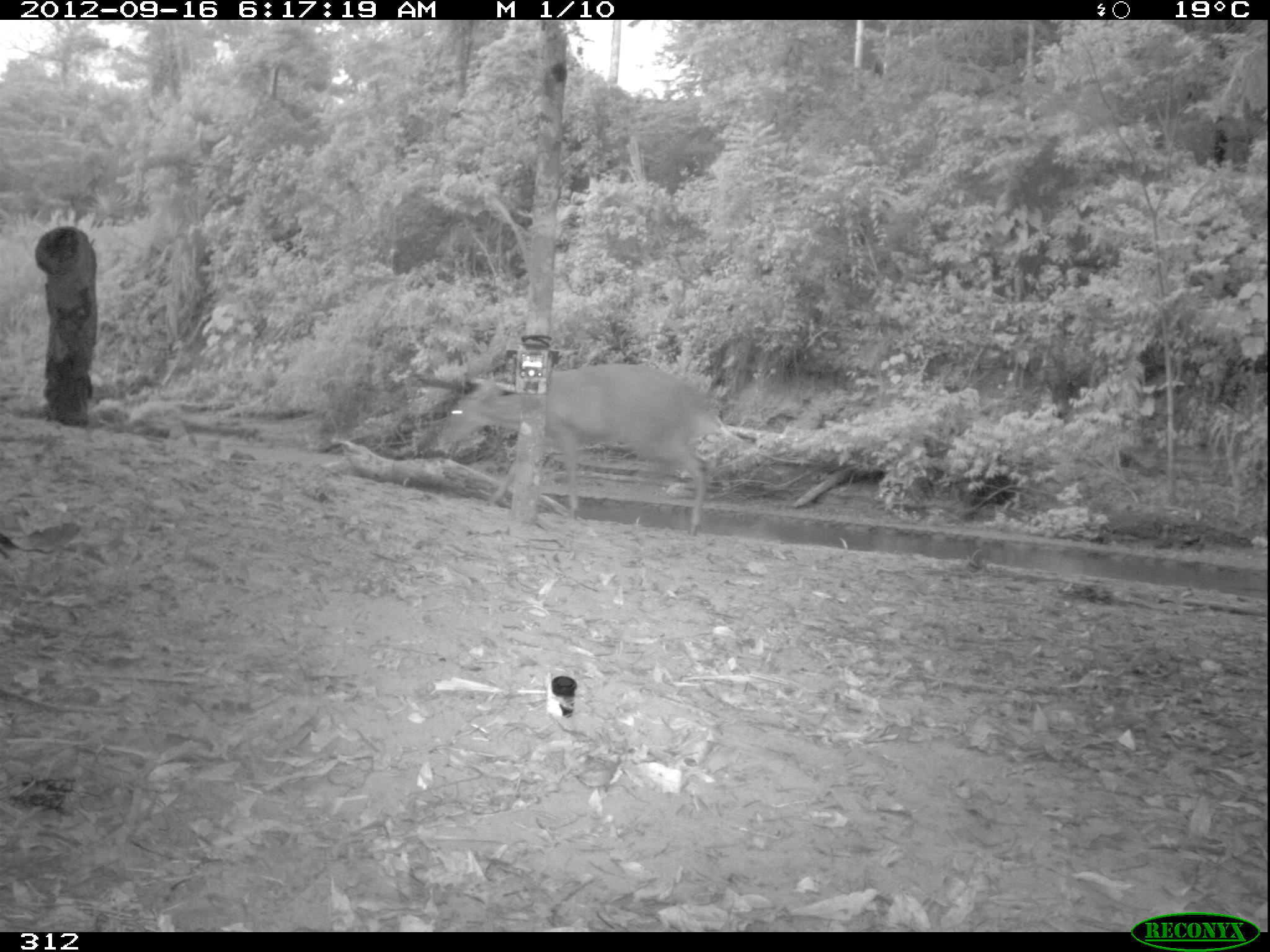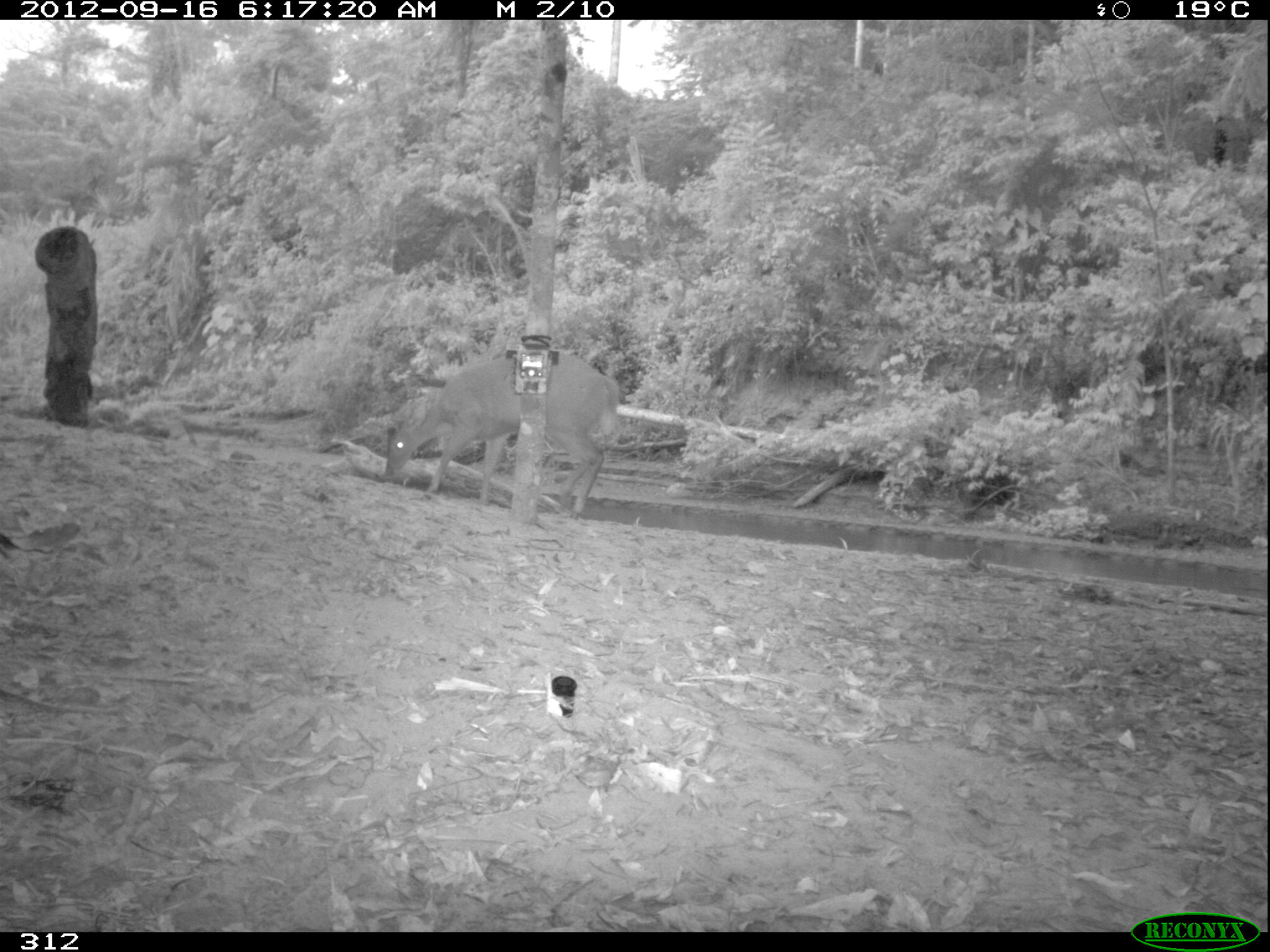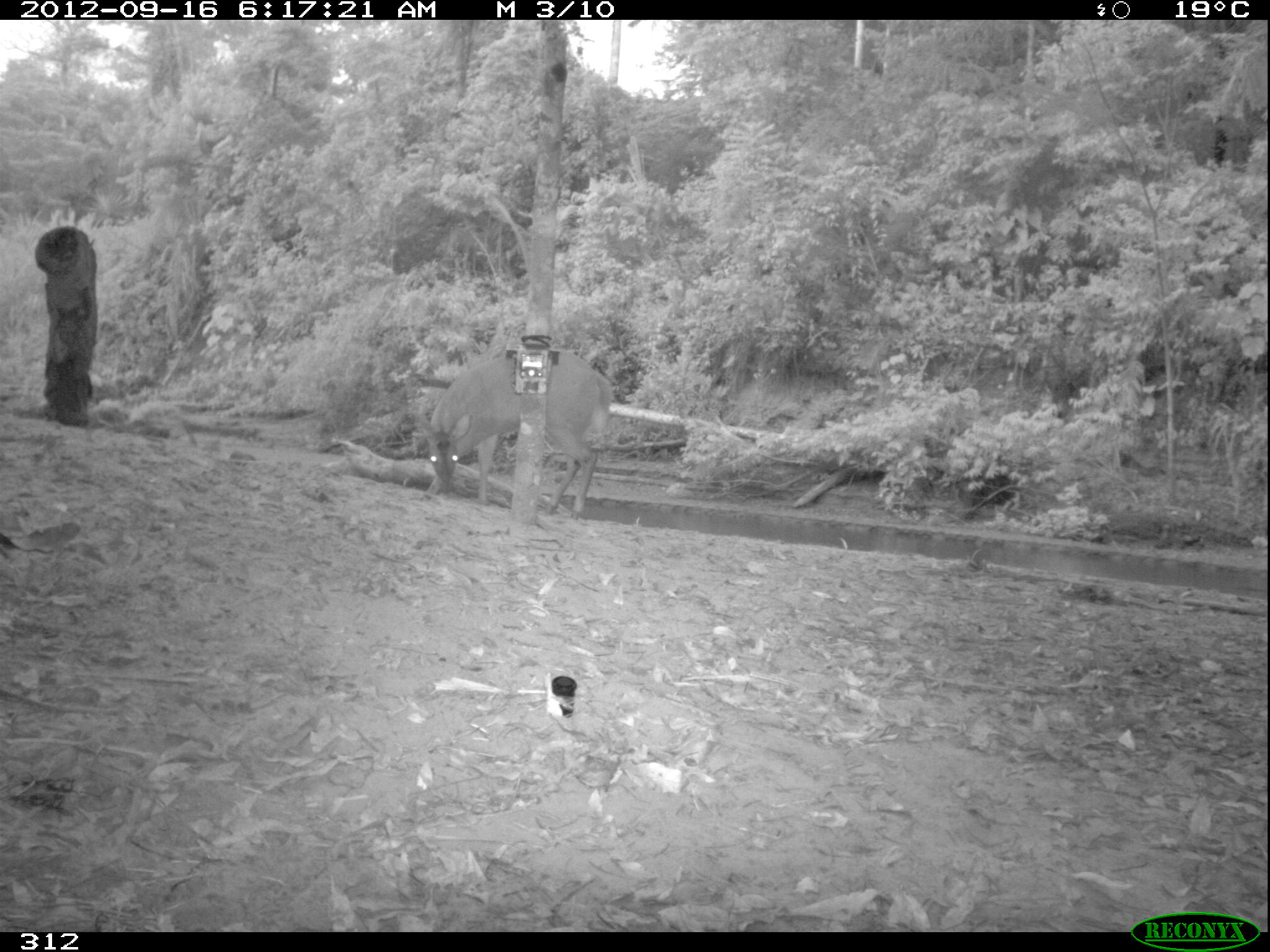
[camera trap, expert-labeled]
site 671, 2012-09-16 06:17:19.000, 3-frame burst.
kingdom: Animalia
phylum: Chordata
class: Mammalia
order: Artiodactyla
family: Cervidae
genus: Mazama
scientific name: Mazama americana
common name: red brocket